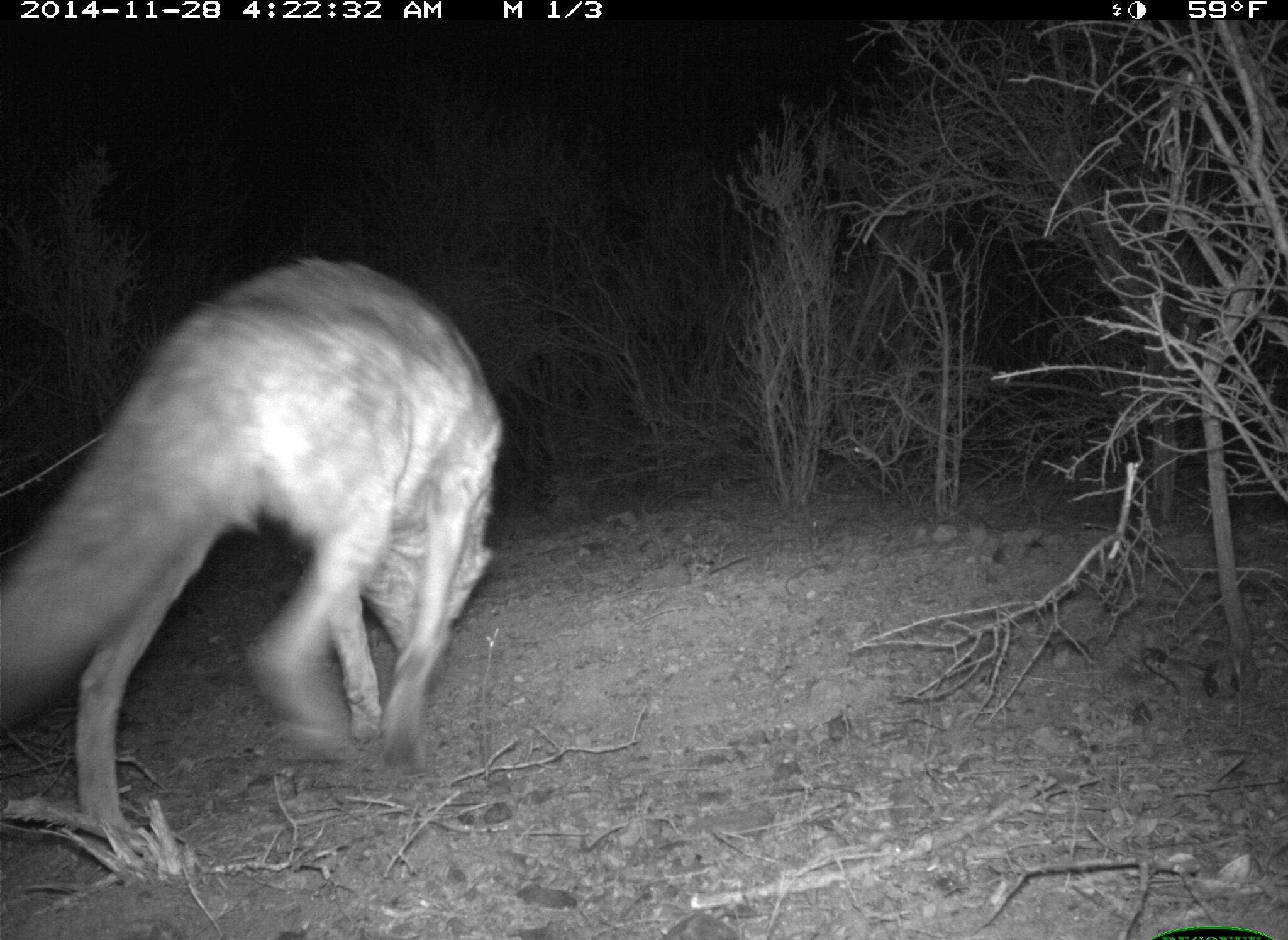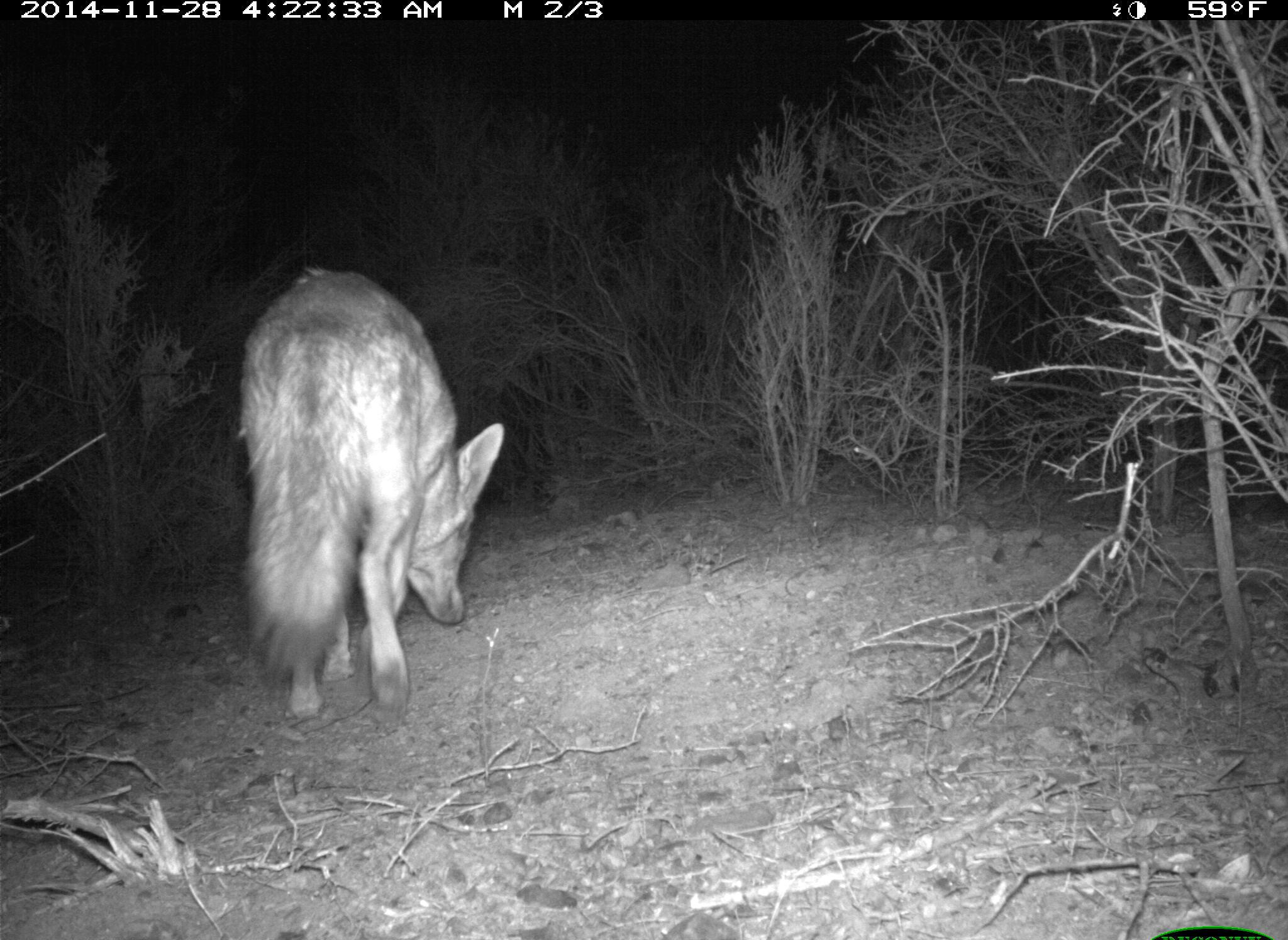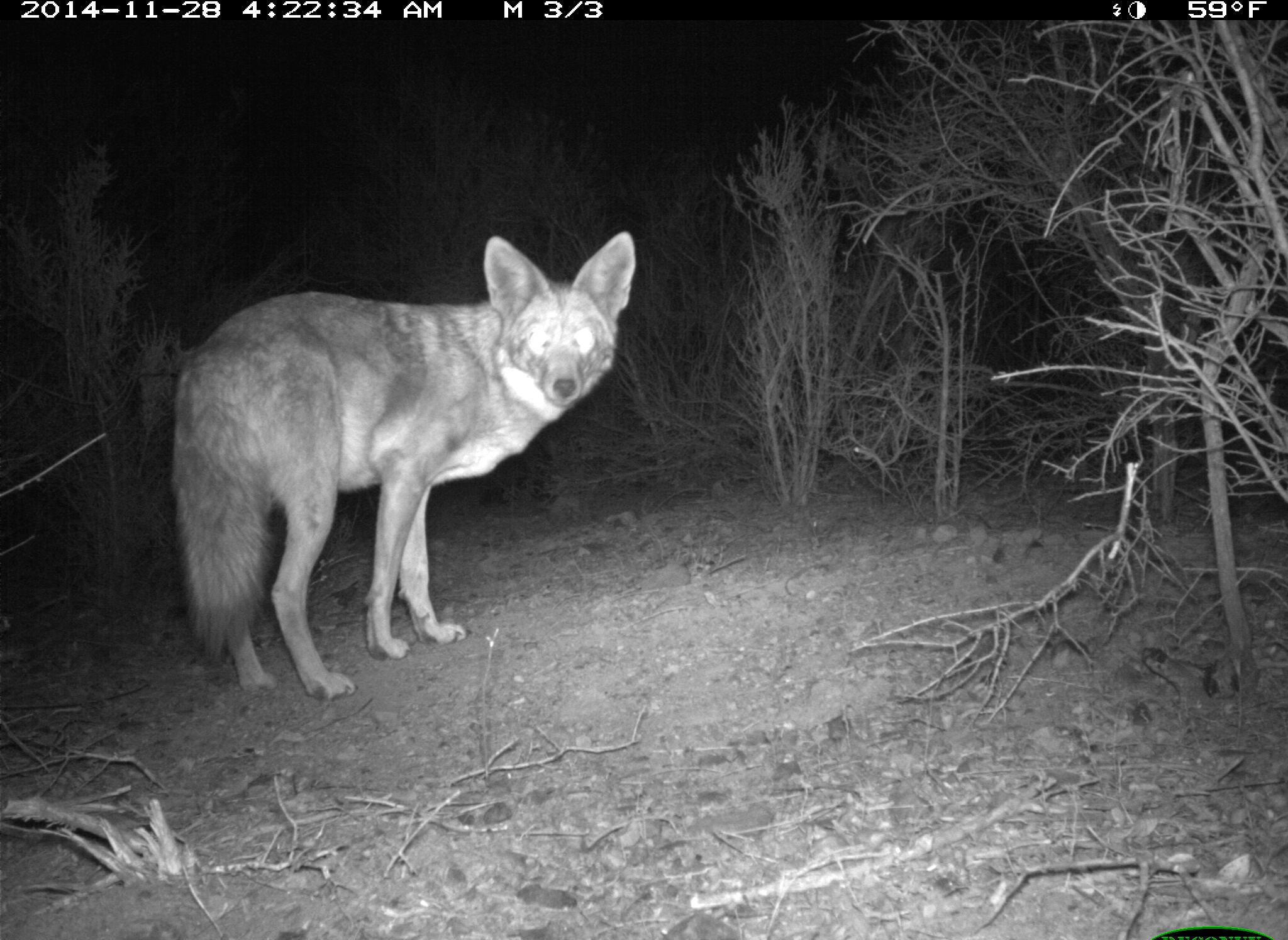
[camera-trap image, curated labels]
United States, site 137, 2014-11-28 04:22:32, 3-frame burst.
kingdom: Animalia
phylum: Chordata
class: Mammalia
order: Carnivora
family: Canidae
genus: Canis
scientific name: Canis latrans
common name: coyote